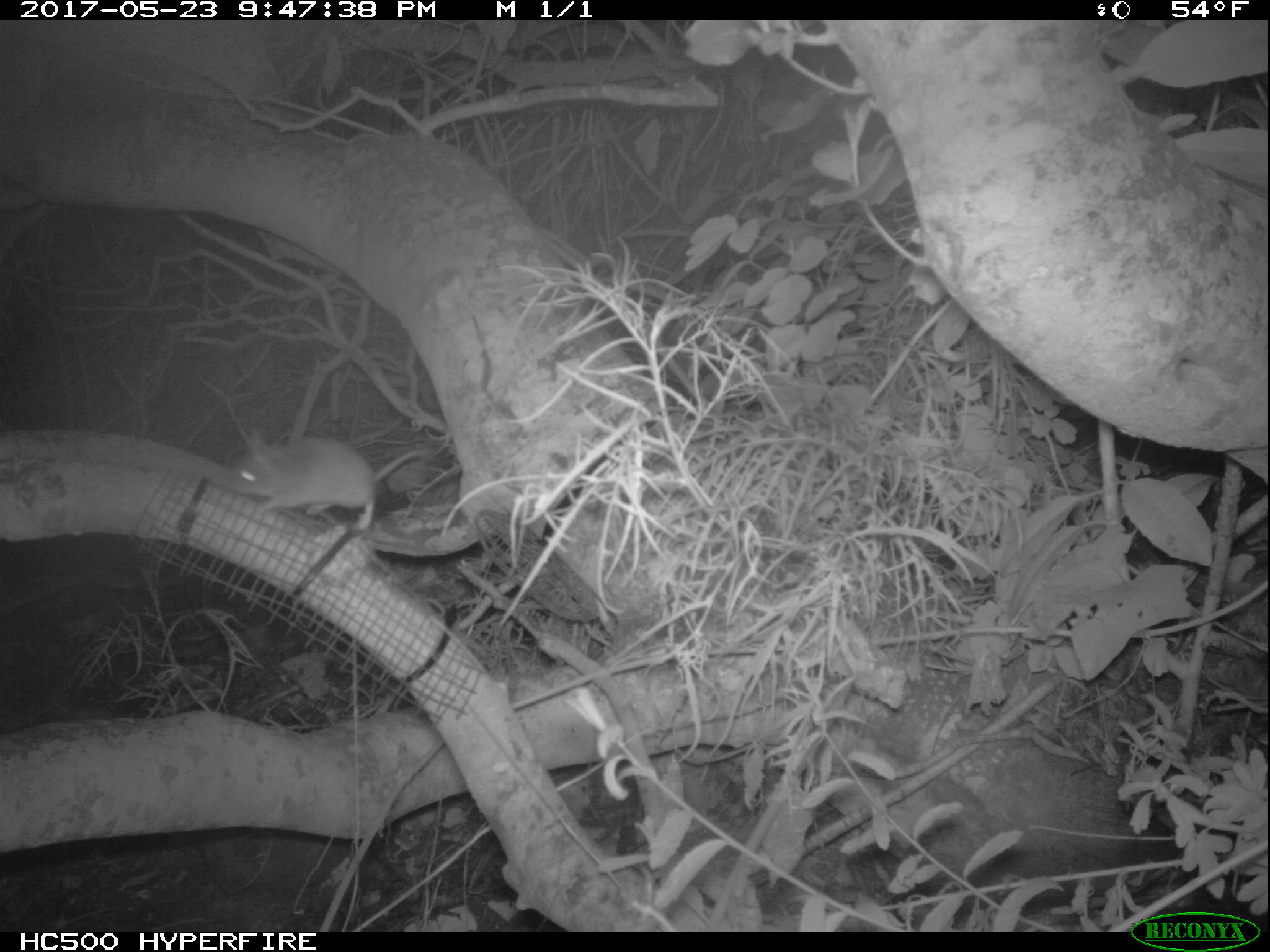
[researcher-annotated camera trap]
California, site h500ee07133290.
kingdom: Animalia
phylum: Chordata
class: Mammalia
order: Rodentia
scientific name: Rodentia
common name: rodent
Rodent (Rodentia).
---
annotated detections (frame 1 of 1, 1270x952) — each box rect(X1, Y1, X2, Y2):
rodent: rect(222, 420, 377, 529)